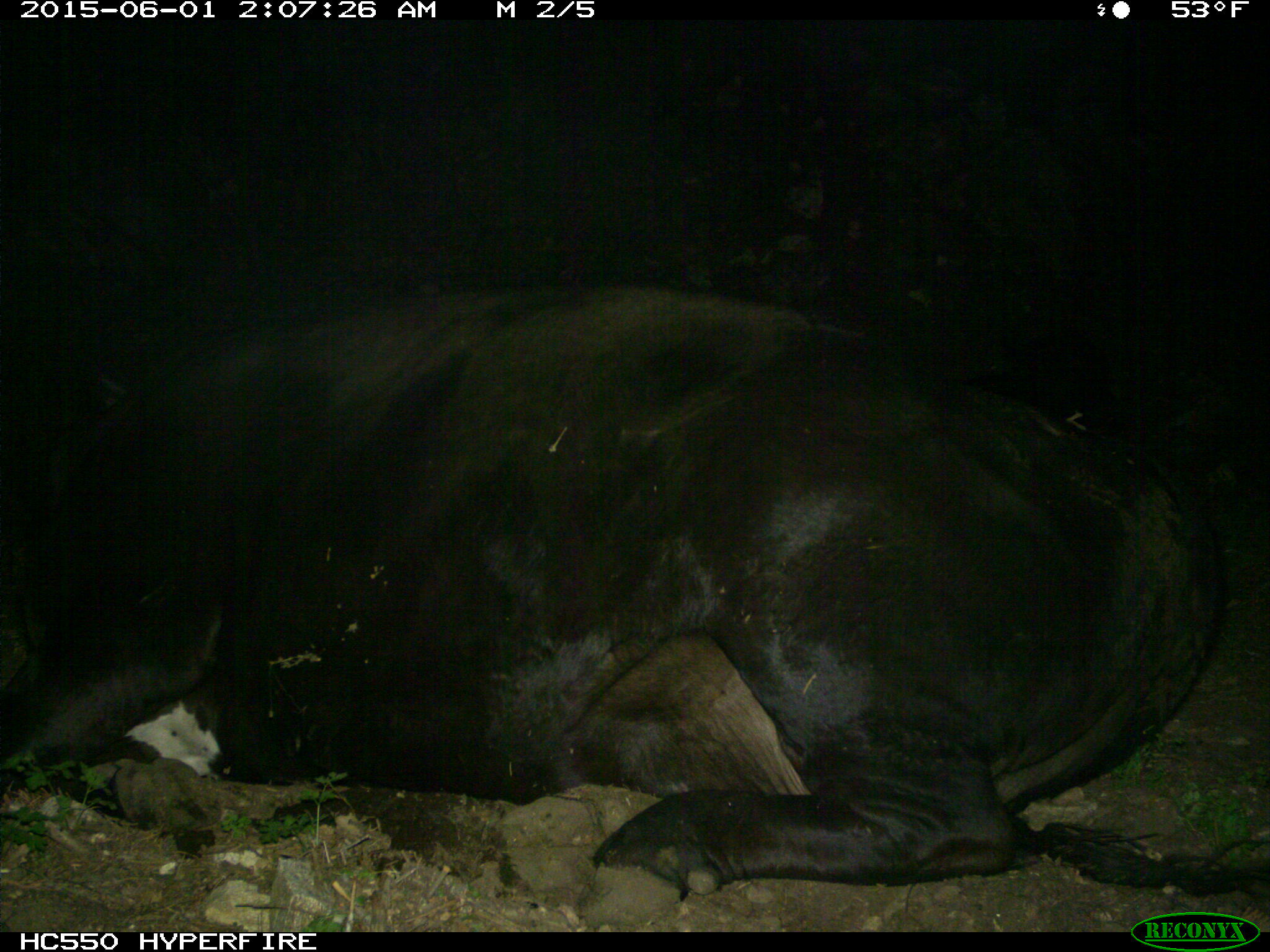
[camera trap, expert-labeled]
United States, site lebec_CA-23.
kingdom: Animalia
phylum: Chordata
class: Mammalia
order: Artiodactyla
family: Bovidae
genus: Bos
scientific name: Bos taurus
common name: domestic cow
Bos taurus (domestic cow).